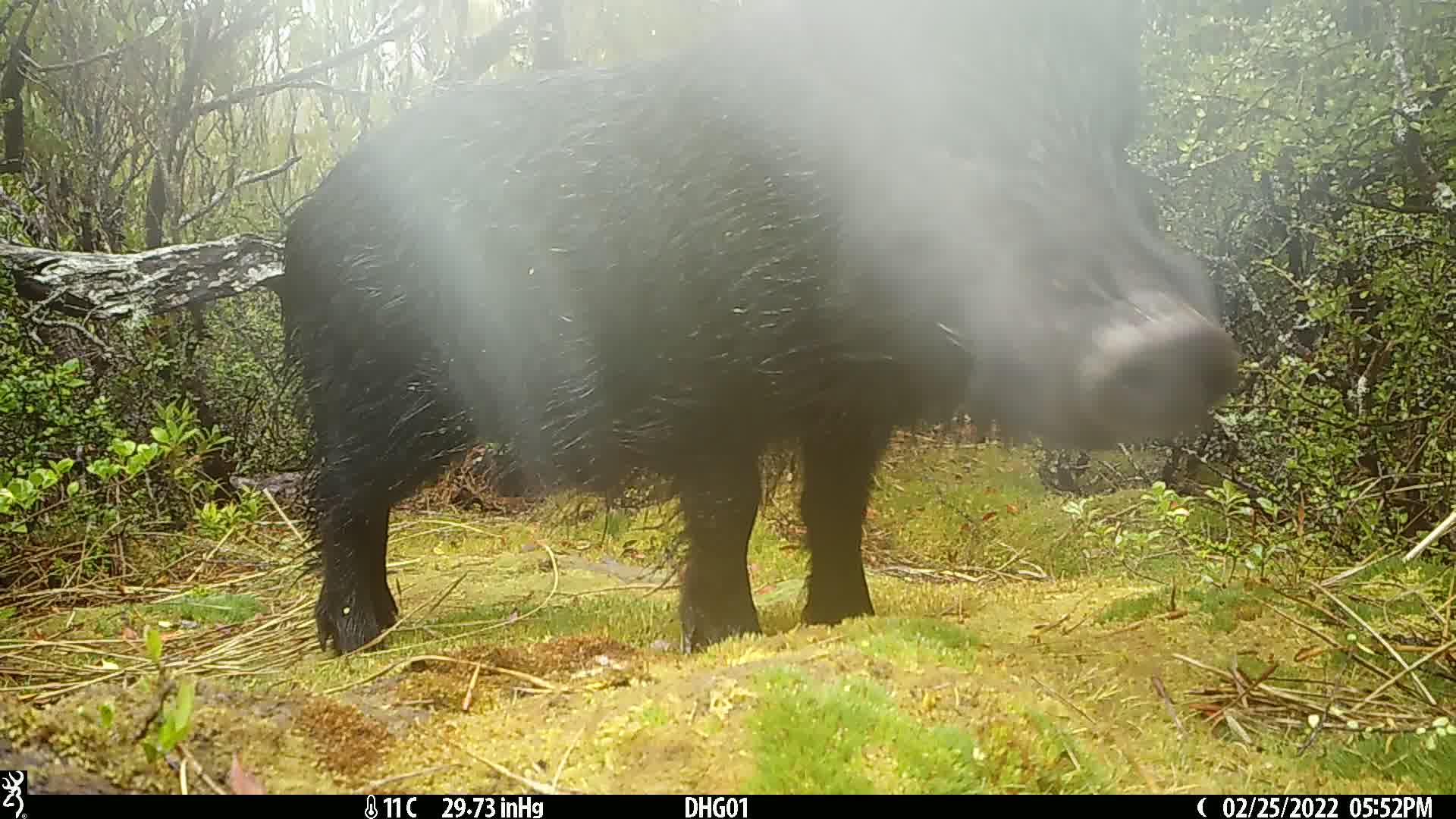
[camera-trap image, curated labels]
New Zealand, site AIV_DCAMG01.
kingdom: Animalia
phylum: Chordata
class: Mammalia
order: Artiodactyla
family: Suidae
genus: Sus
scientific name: Sus scrofa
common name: pig